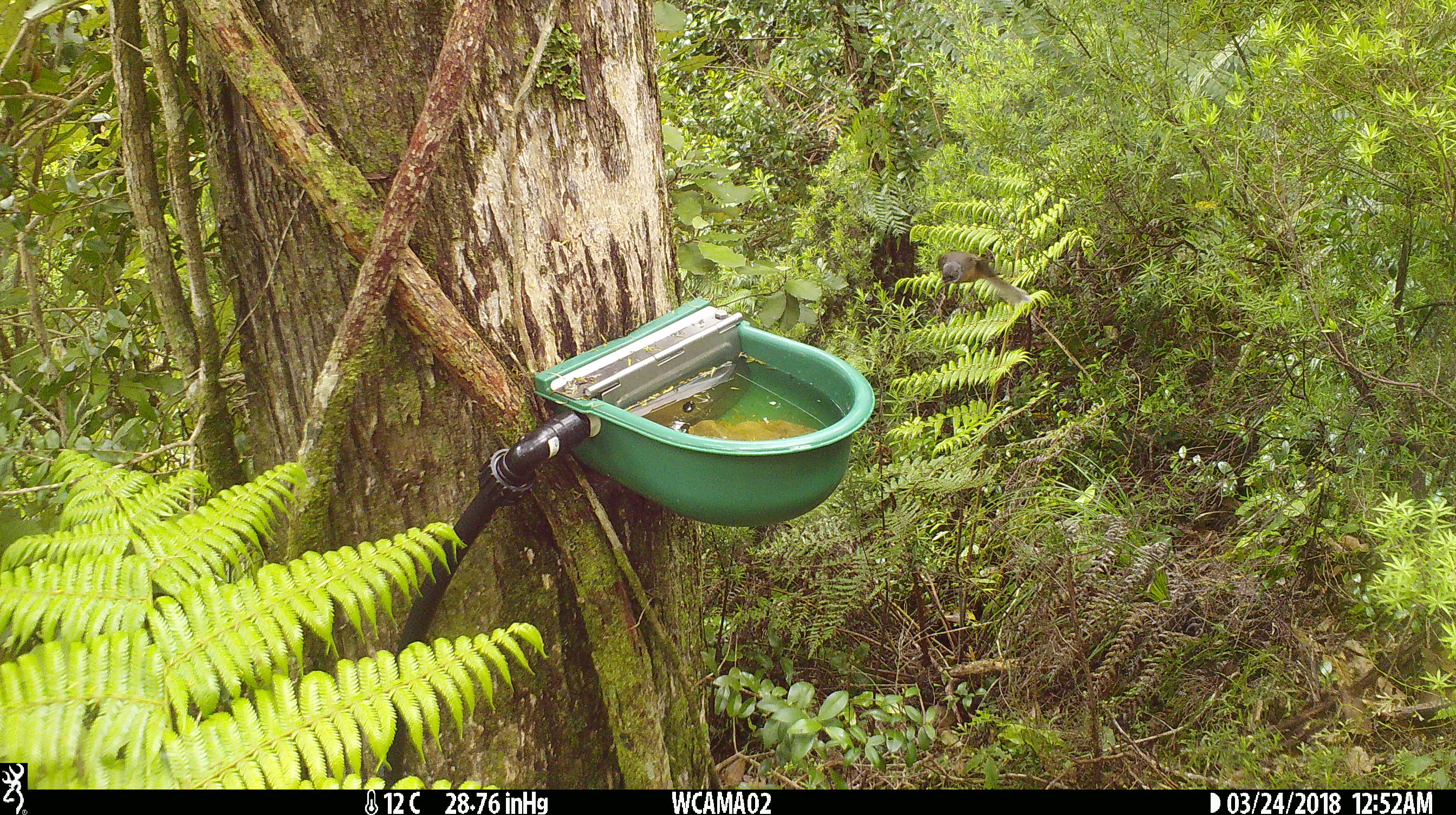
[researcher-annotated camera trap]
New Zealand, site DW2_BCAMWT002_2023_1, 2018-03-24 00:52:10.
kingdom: Animalia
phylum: Chordata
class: Aves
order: Passeriformes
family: Rhipiduridae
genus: Rhipidura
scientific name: Rhipidura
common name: fantails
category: fantail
Fantail (fantails) (Rhipidura).